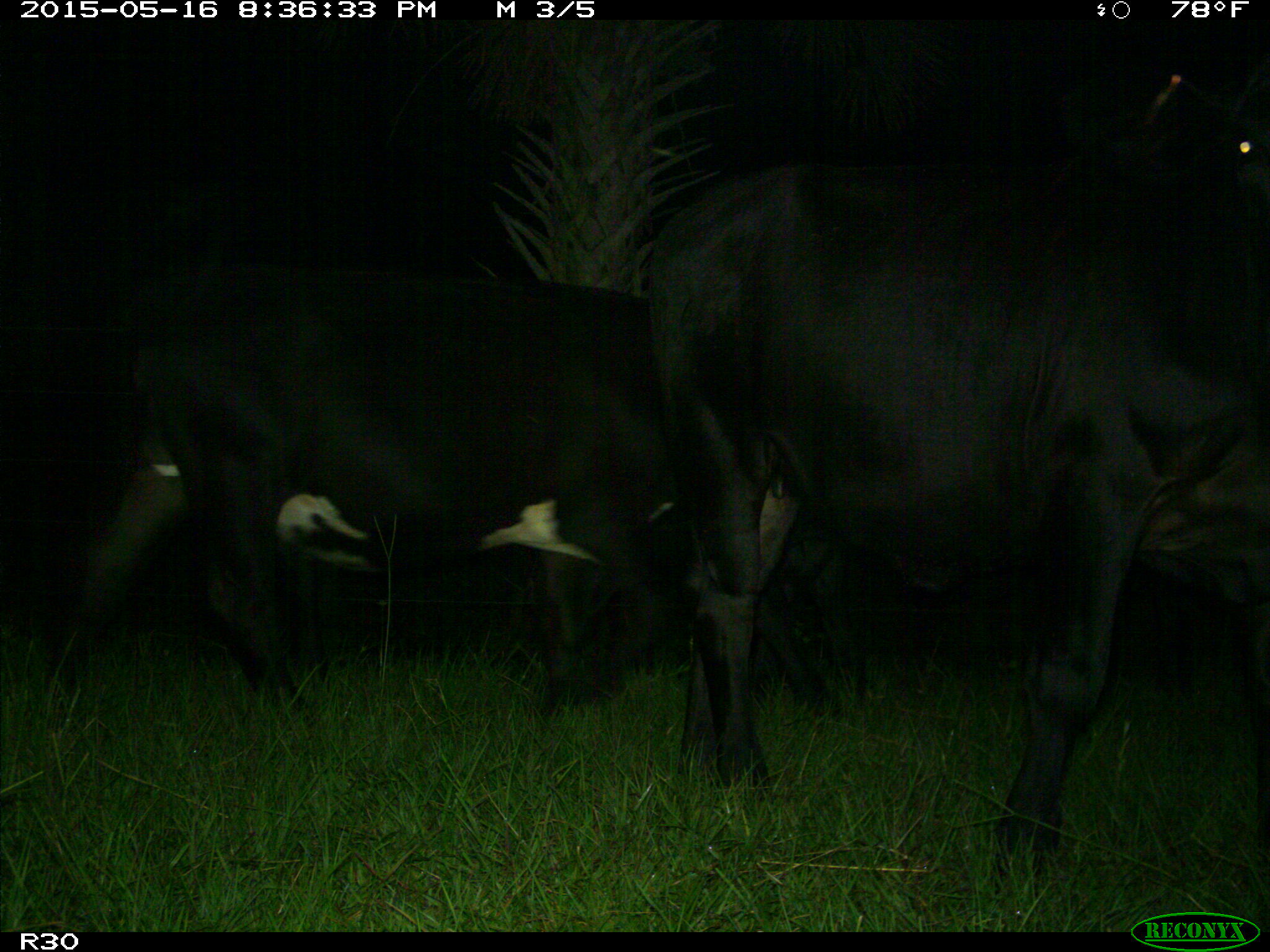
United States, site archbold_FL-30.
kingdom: Animalia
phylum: Chordata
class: Mammalia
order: Artiodactyla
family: Bovidae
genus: Bos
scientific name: Bos taurus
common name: domestic cow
Bos taurus (domestic cow).